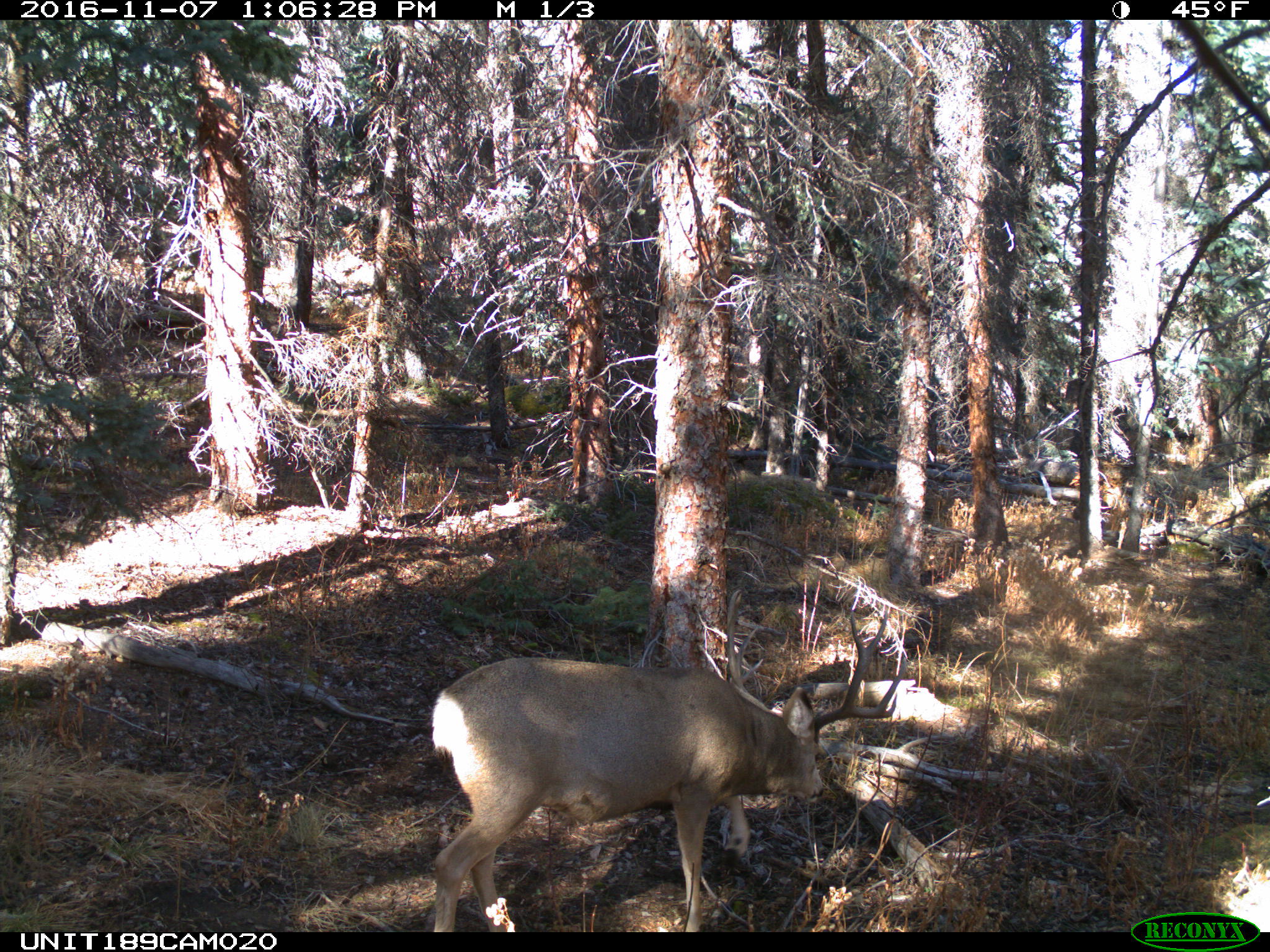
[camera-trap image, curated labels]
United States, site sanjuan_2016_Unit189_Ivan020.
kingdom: Animalia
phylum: Chordata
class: Mammalia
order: Artiodactyla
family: Cervidae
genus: Odocoileus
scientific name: Odocoileus hemionus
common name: mule deer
Odocoileus hemionus (mule deer).